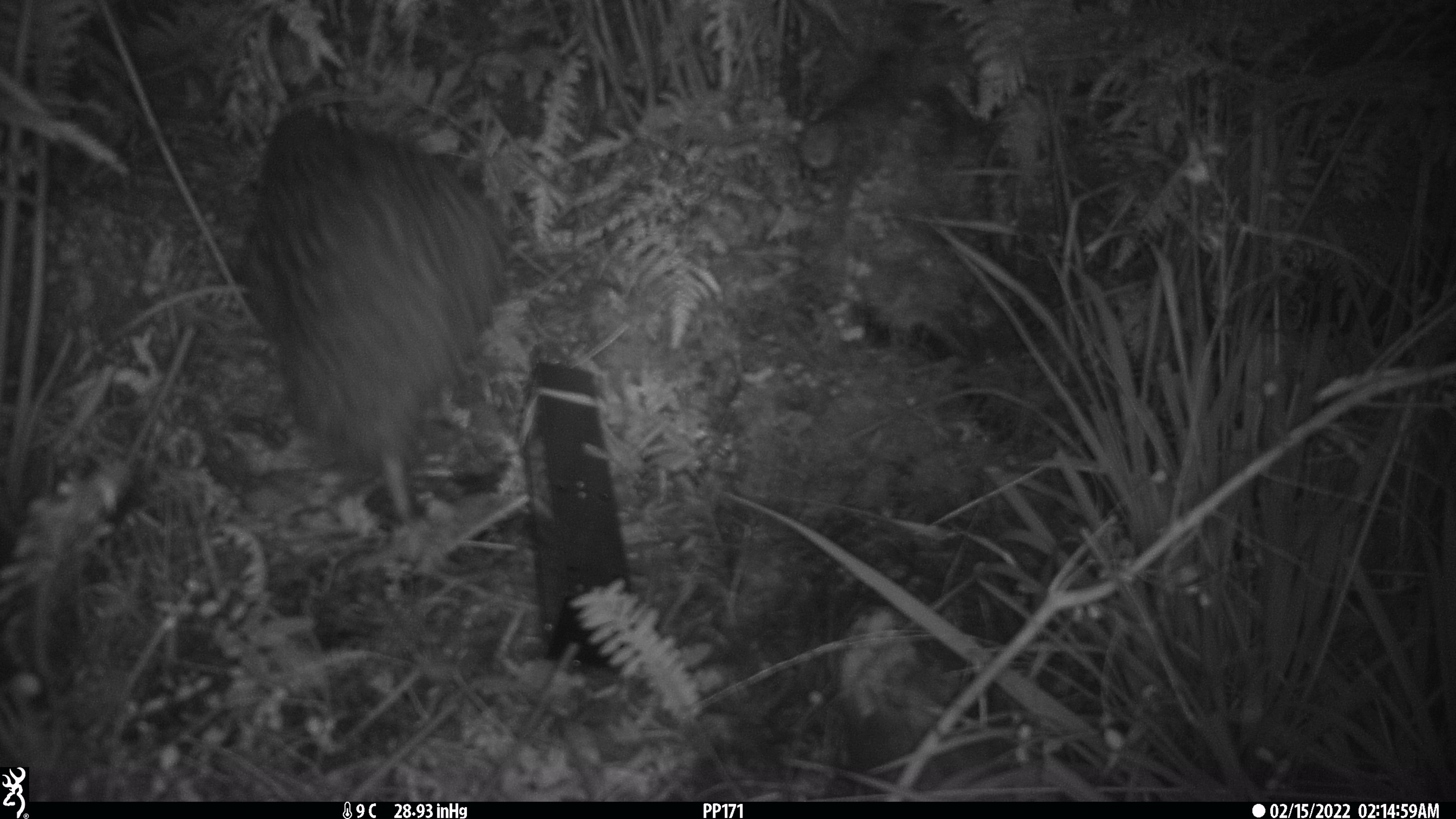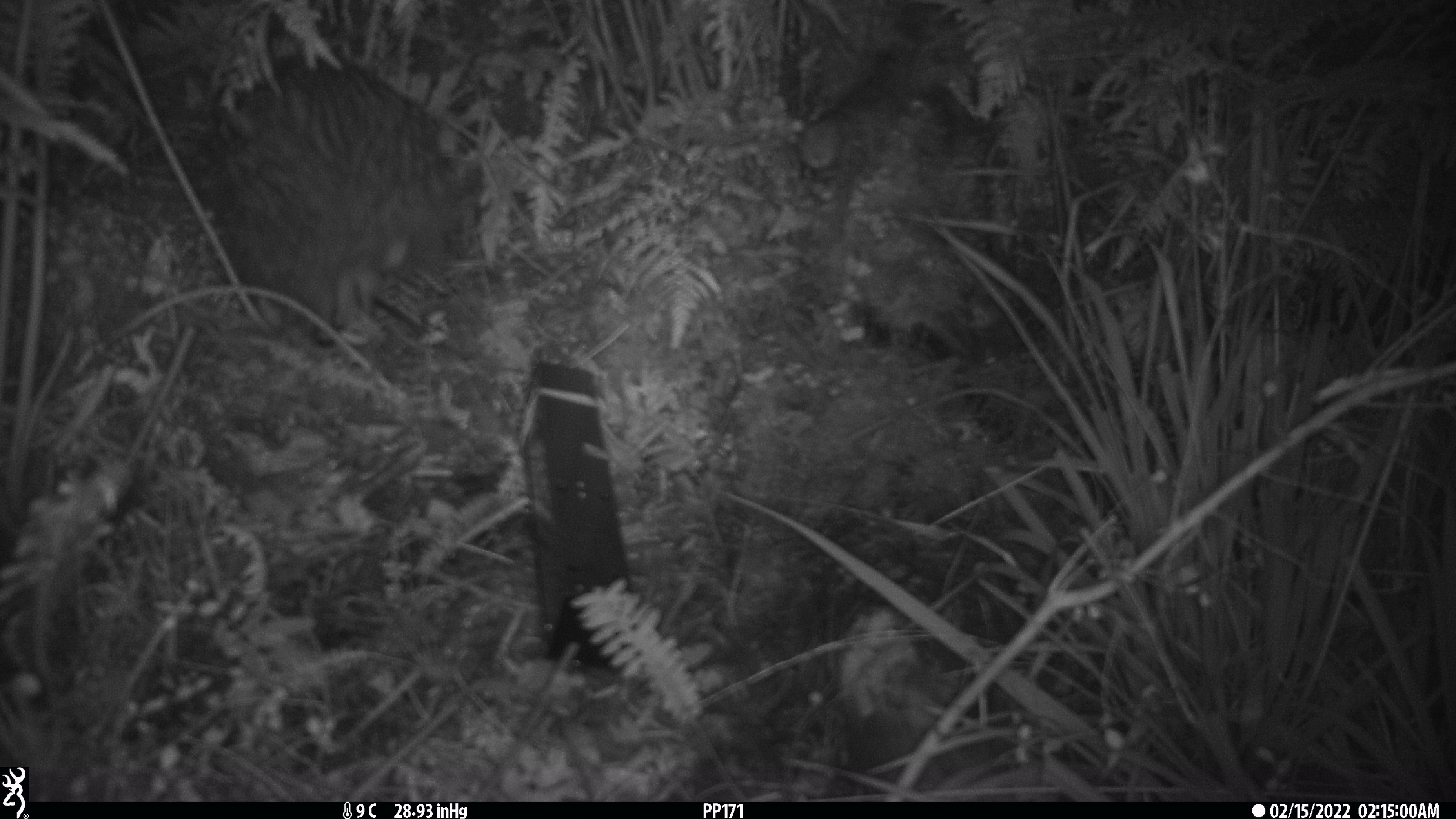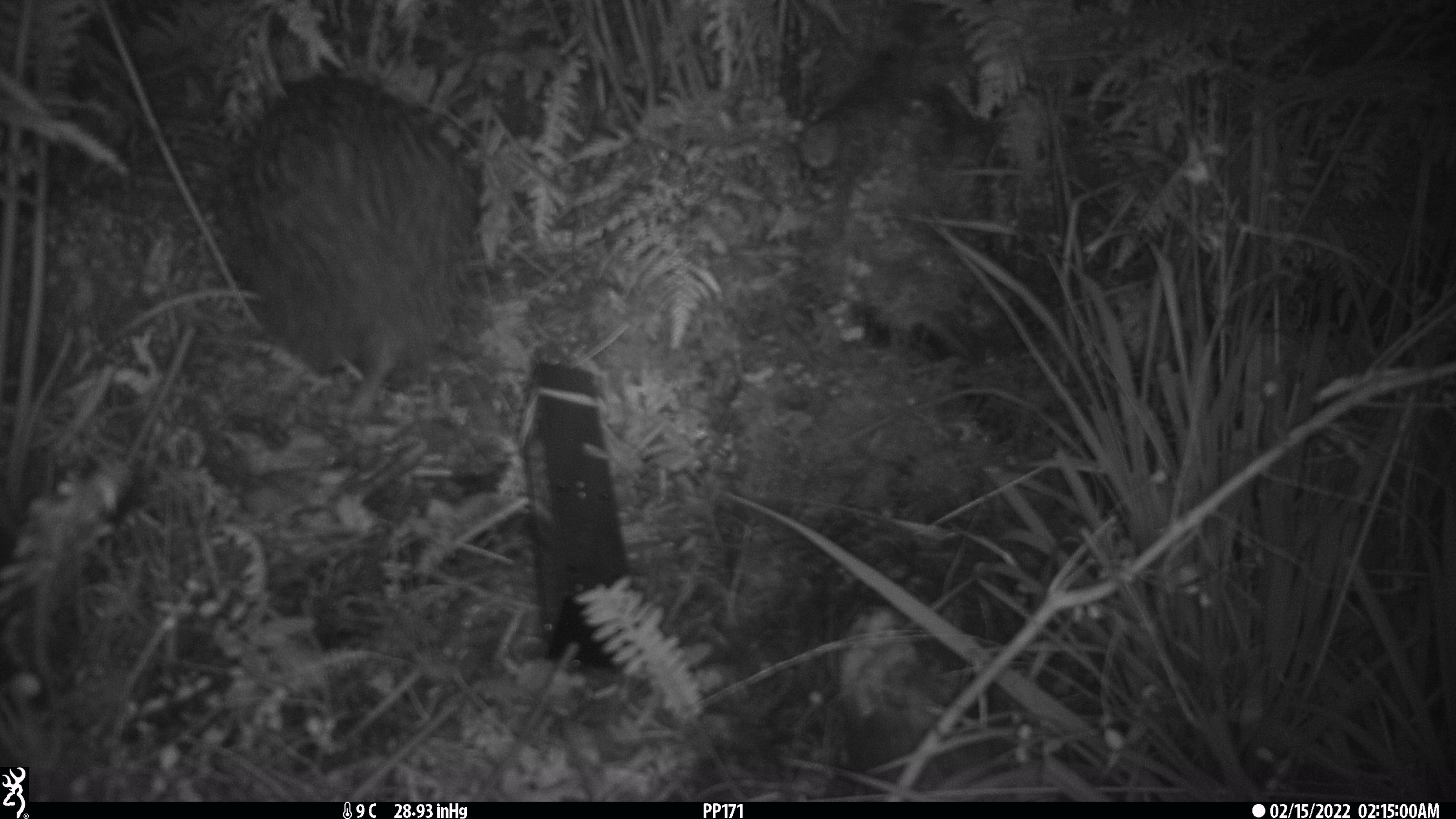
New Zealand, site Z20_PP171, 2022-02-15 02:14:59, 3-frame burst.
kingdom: Animalia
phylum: Chordata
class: Aves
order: Apterygiformes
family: Apterygidae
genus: Apteryx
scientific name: Apteryx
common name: kiwi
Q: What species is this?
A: Kiwi (Apteryx).